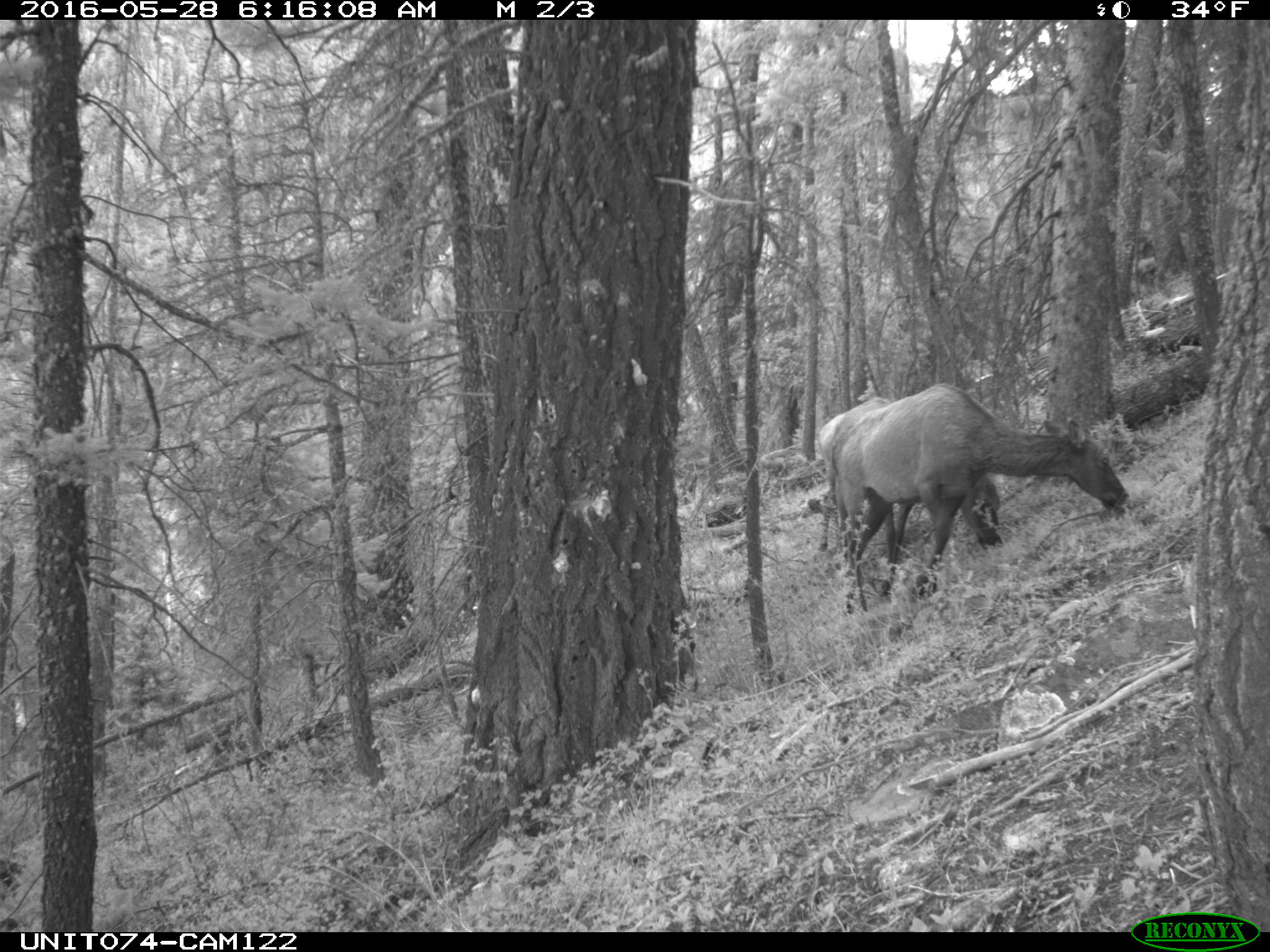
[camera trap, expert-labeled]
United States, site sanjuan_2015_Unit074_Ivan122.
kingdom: Animalia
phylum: Chordata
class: Mammalia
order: Artiodactyla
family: Cervidae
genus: Cervus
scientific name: Cervus elaphus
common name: red deer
Cervus elaphus (red deer).